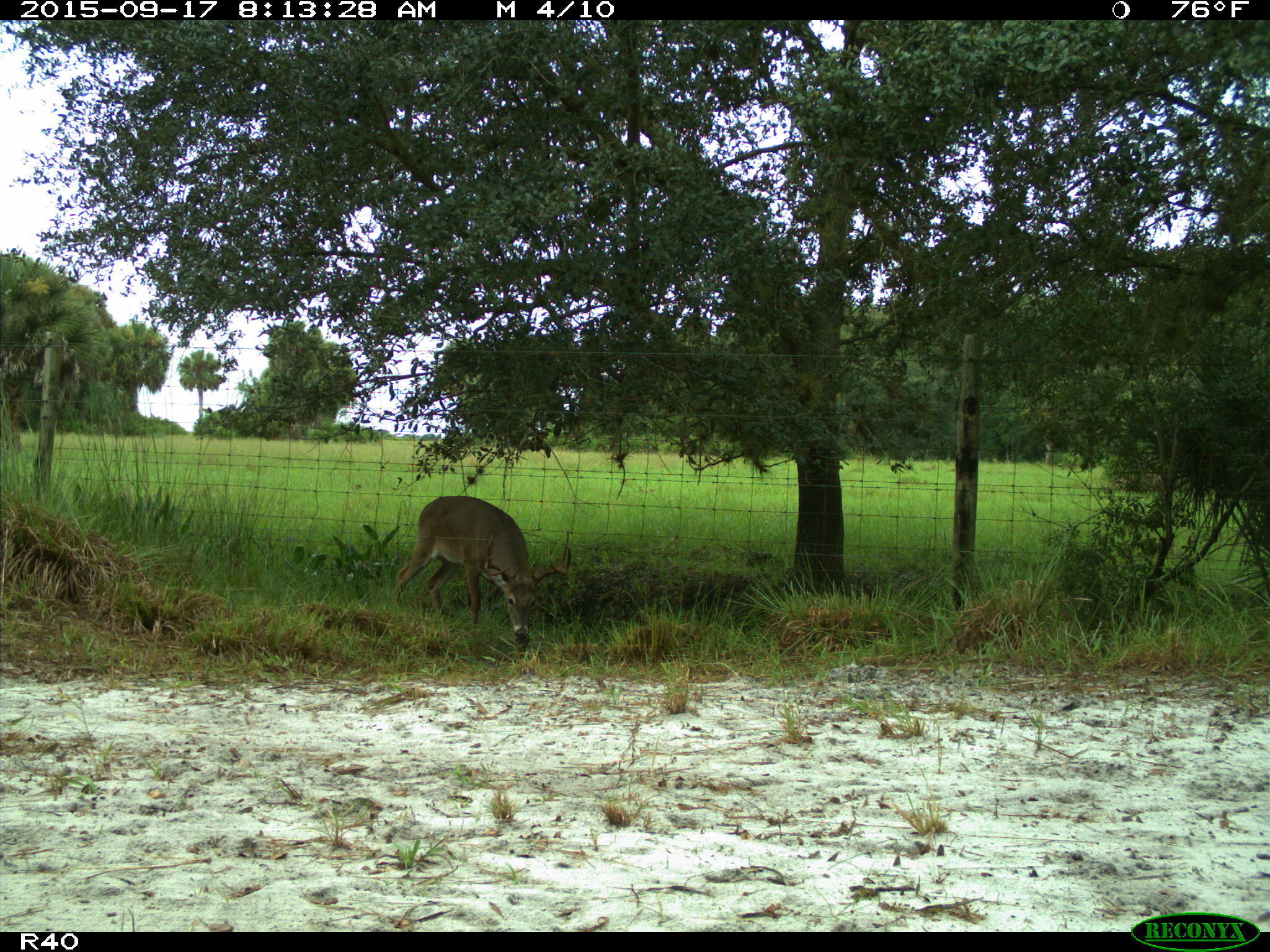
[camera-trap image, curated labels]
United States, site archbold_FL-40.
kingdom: Animalia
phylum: Chordata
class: Mammalia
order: Artiodactyla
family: Cervidae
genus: Odocoileus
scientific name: Odocoileus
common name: deer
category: unidentified deer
Unidentified deer (deer) (Odocoileus).